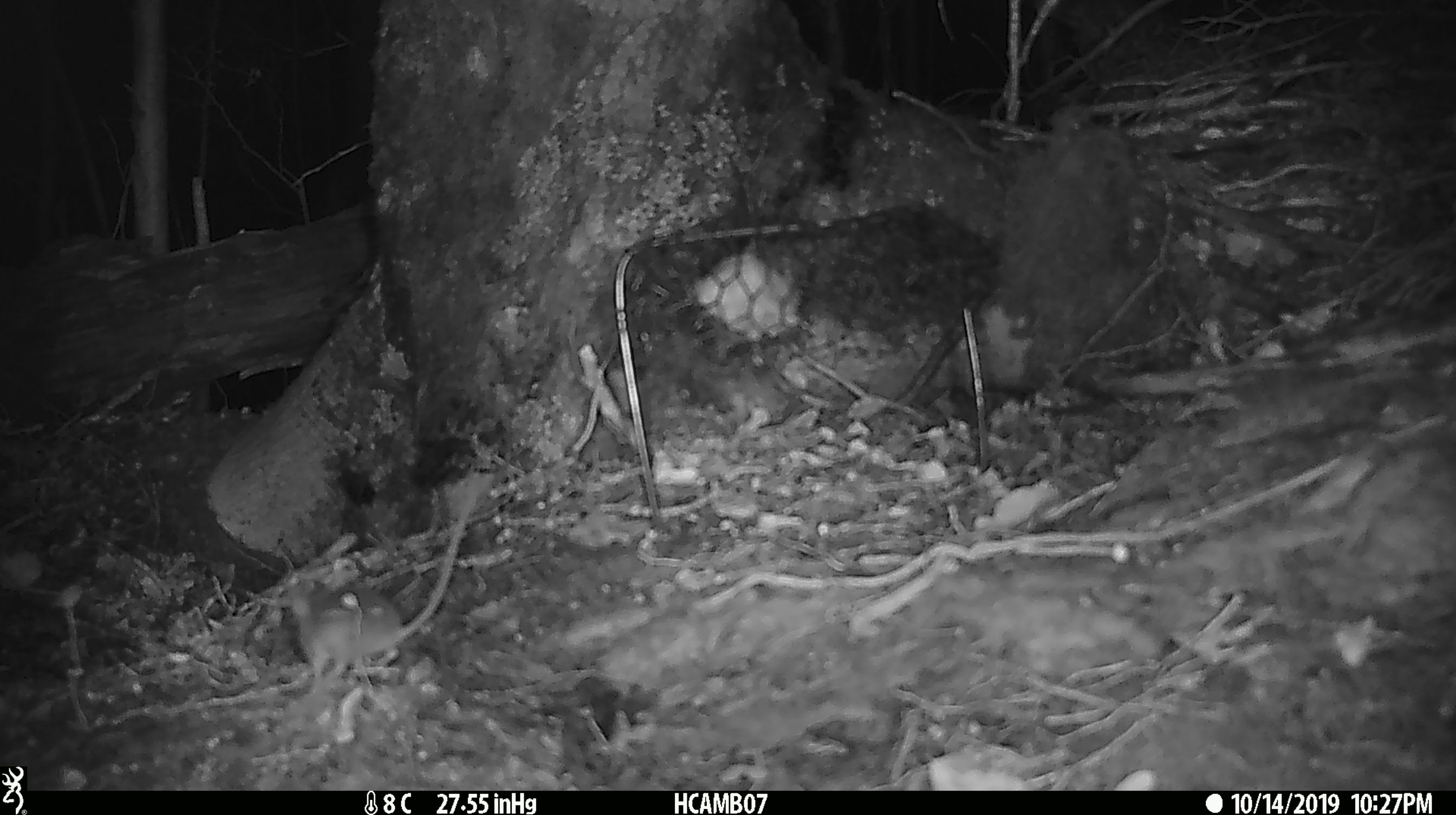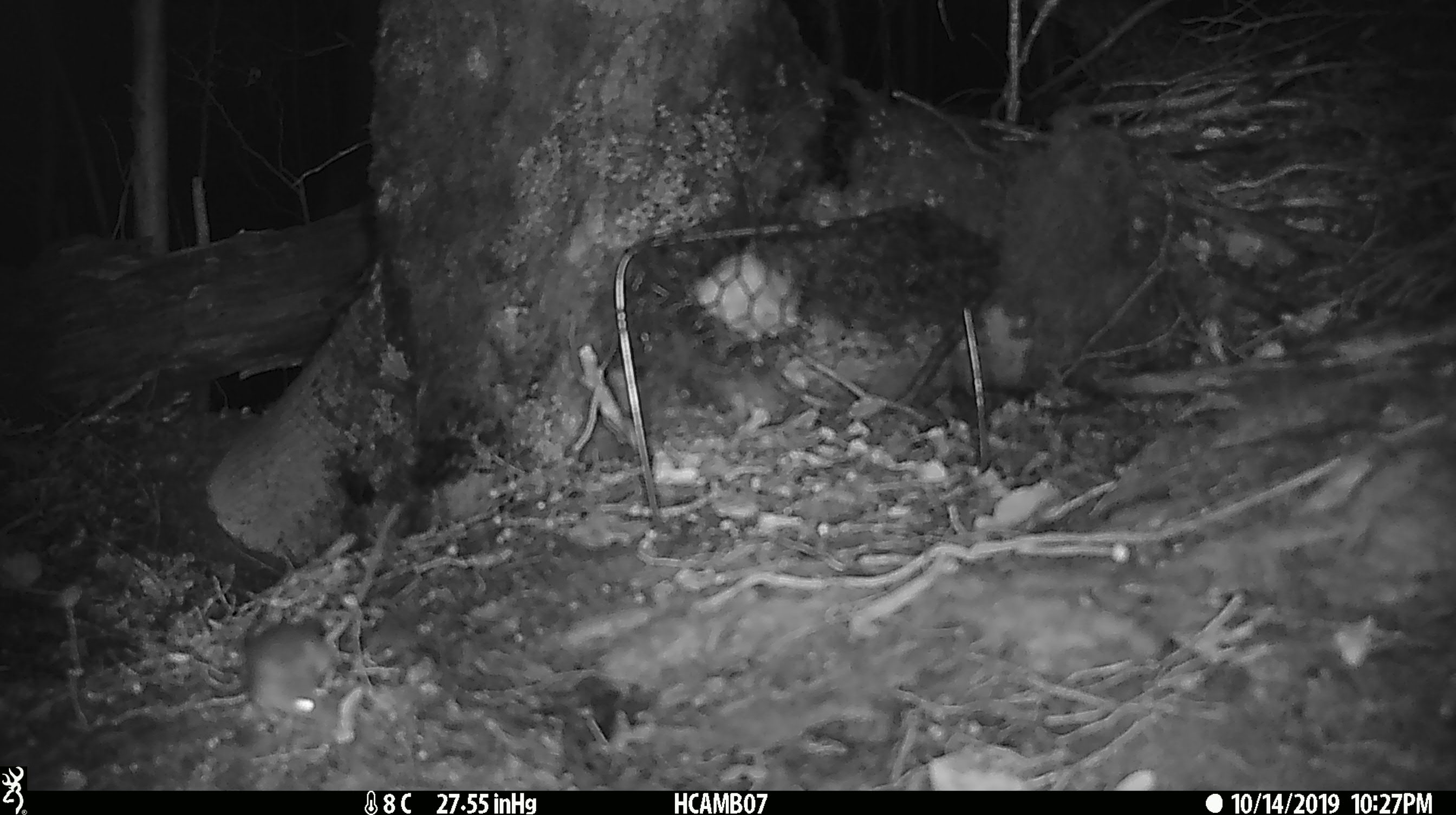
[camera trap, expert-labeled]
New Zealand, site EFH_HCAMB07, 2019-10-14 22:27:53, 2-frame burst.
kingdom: Animalia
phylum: Chordata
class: Mammalia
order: Rodentia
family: Muridae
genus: Mus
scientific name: Mus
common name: mouse